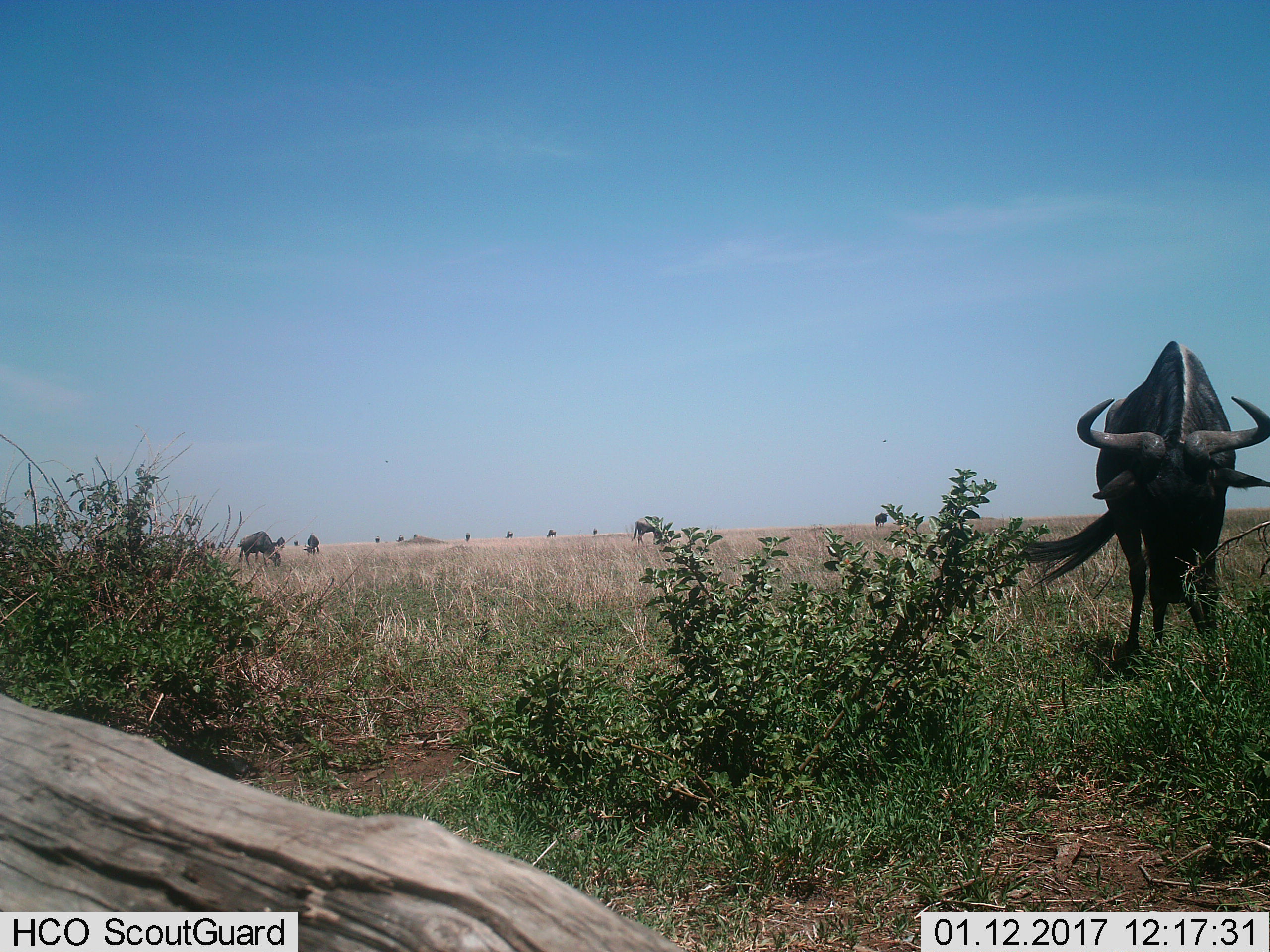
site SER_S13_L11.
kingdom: Animalia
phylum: Chordata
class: Mammalia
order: Artiodactyla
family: Bovidae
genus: Connochaetes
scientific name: Connochaetes taurinus taurinus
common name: blue wildebeest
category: wildebeestblue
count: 11-50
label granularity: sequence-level